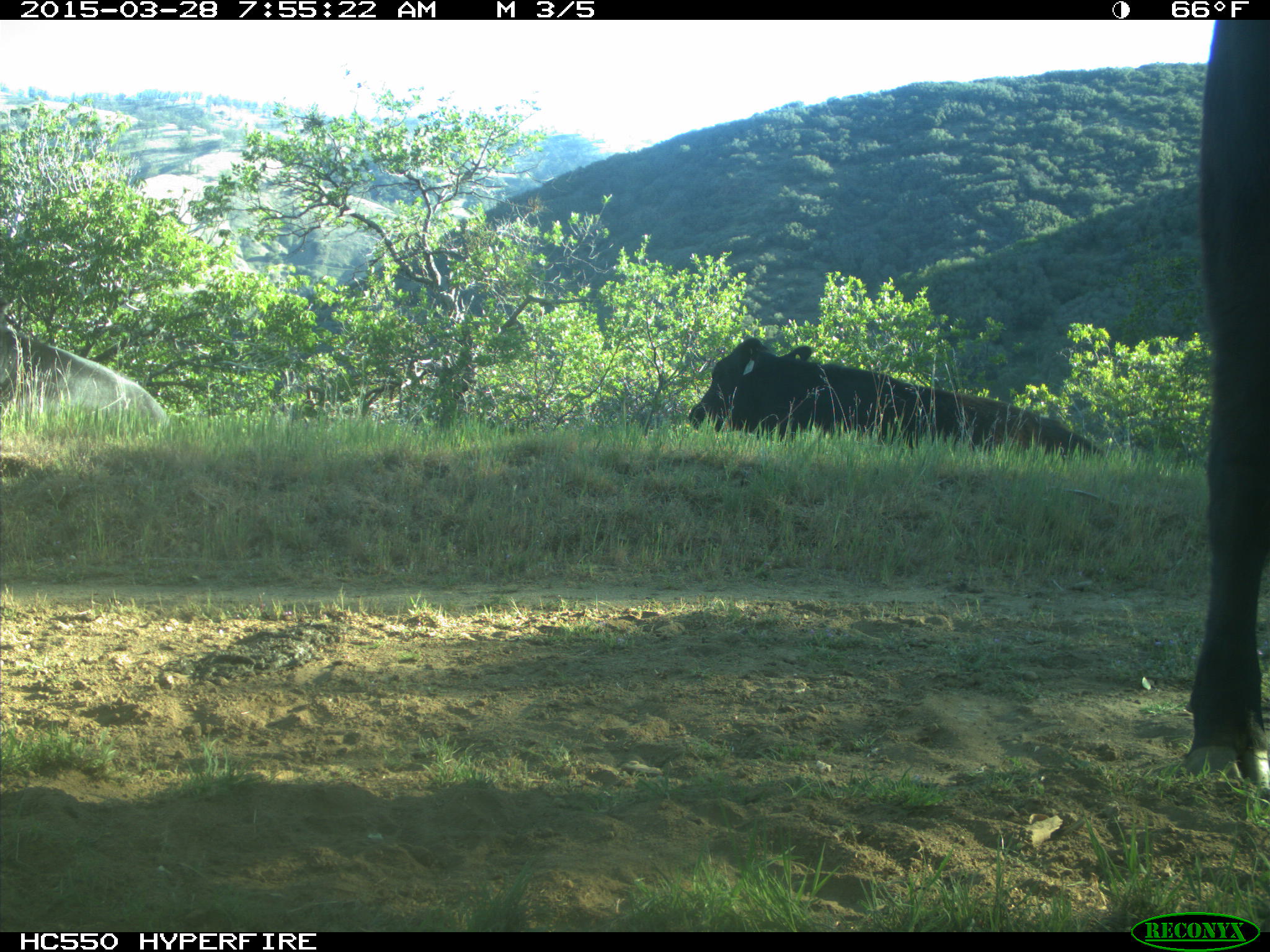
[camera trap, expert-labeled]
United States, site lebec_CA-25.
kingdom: Animalia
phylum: Chordata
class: Mammalia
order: Artiodactyla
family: Bovidae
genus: Bos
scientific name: Bos taurus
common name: domestic cow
Bos taurus (domestic cow).